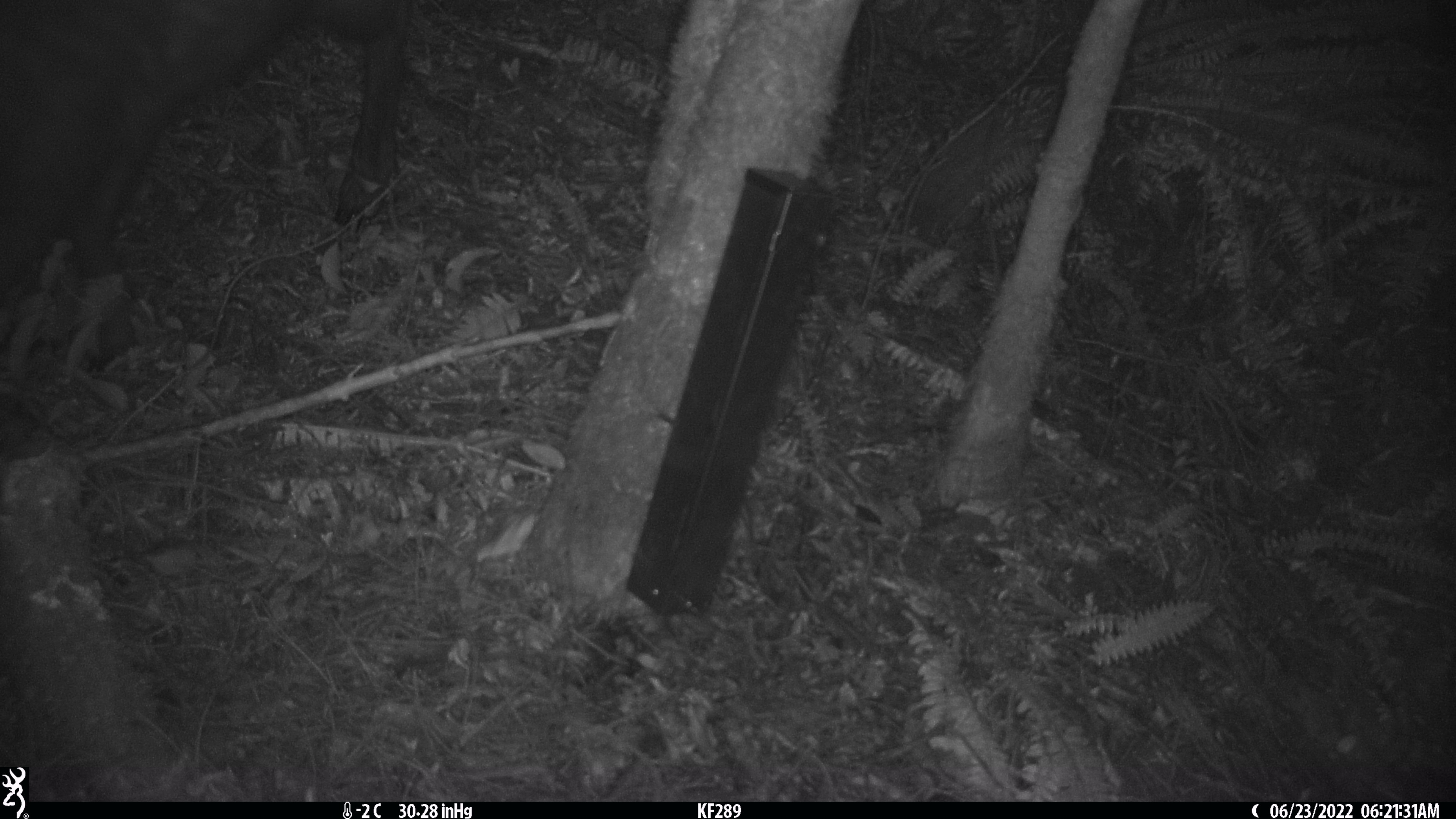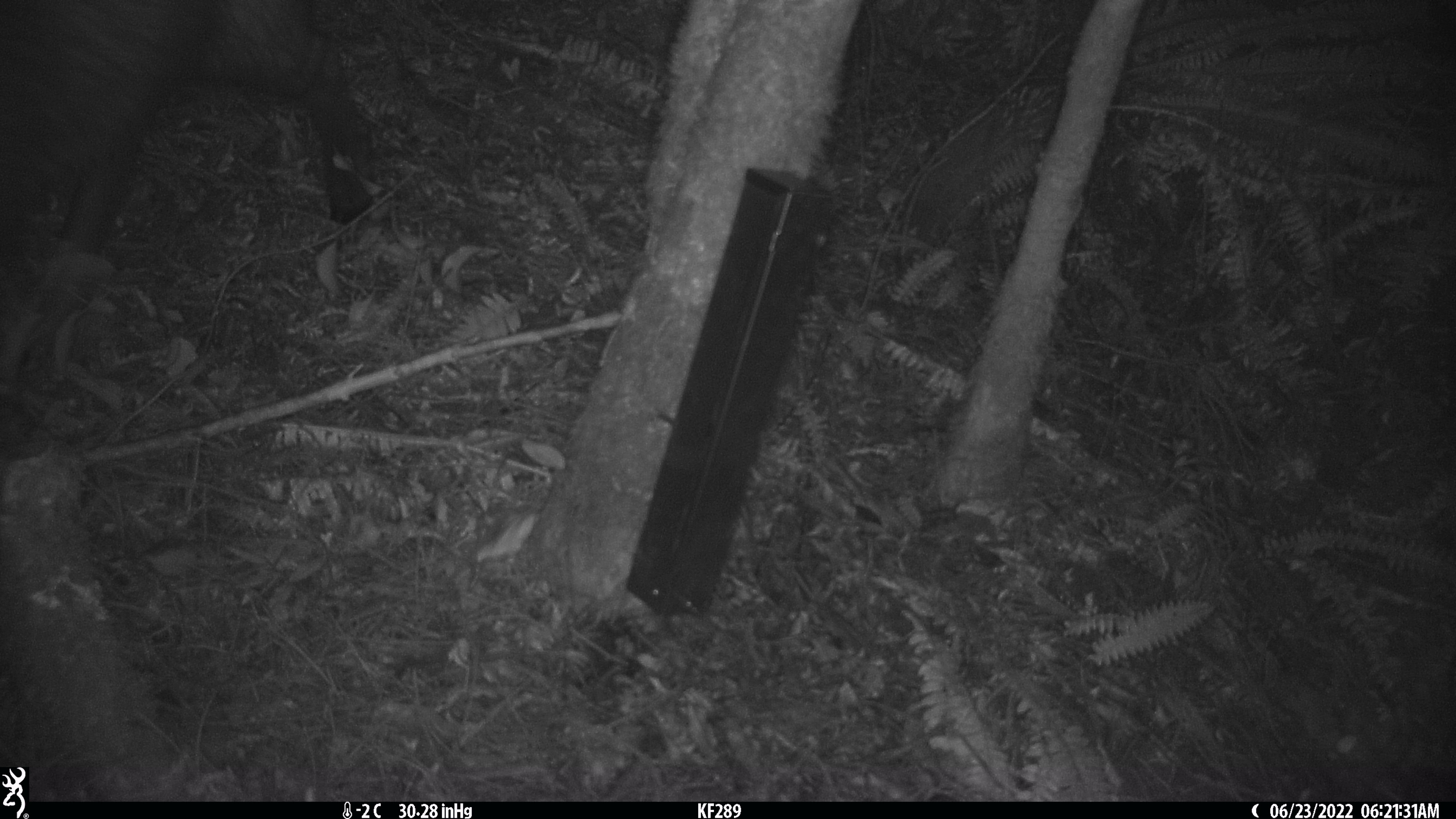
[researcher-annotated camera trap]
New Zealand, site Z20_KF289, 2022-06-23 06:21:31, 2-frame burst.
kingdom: Animalia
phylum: Chordata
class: Mammalia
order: Artiodactyla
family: Bovidae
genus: Rupicapra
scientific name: Rupicapra rupicapra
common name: alpine chamois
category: chamois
Chamois (alpine chamois) (Rupicapra rupicapra).